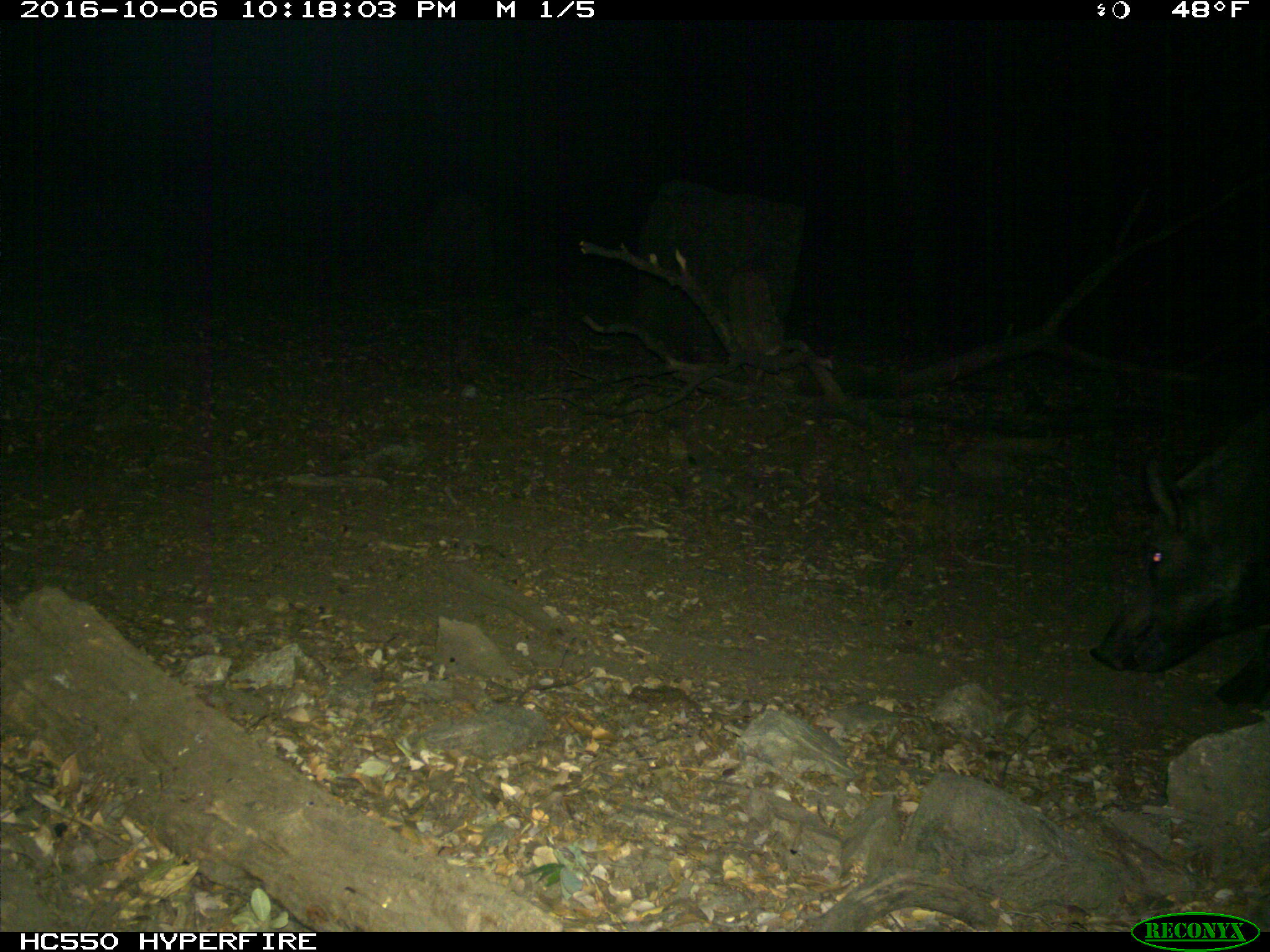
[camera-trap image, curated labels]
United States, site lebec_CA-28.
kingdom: Animalia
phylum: Chordata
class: Mammalia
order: Artiodactyla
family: Suidae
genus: Sus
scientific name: Sus scrofa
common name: wild boar